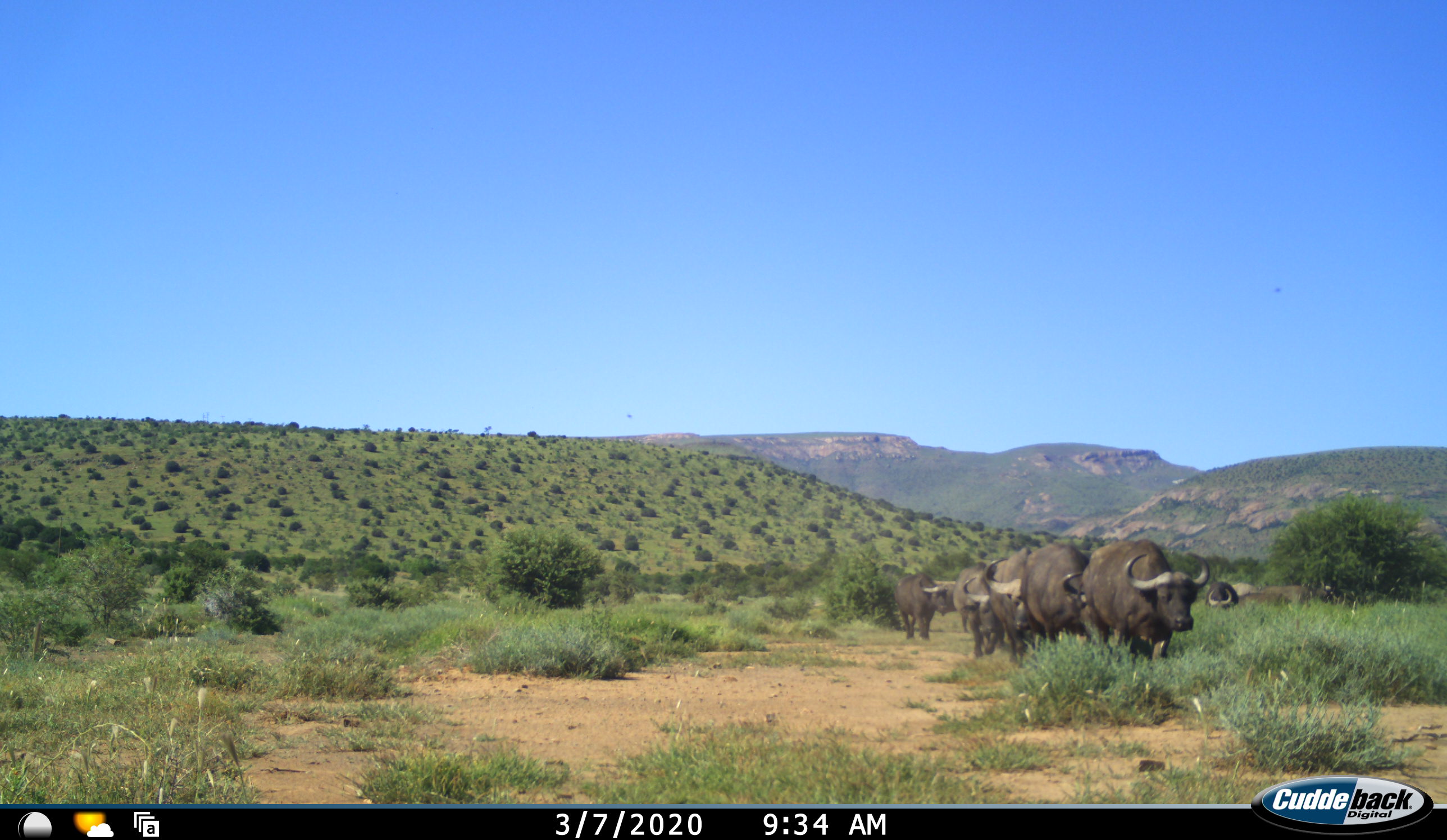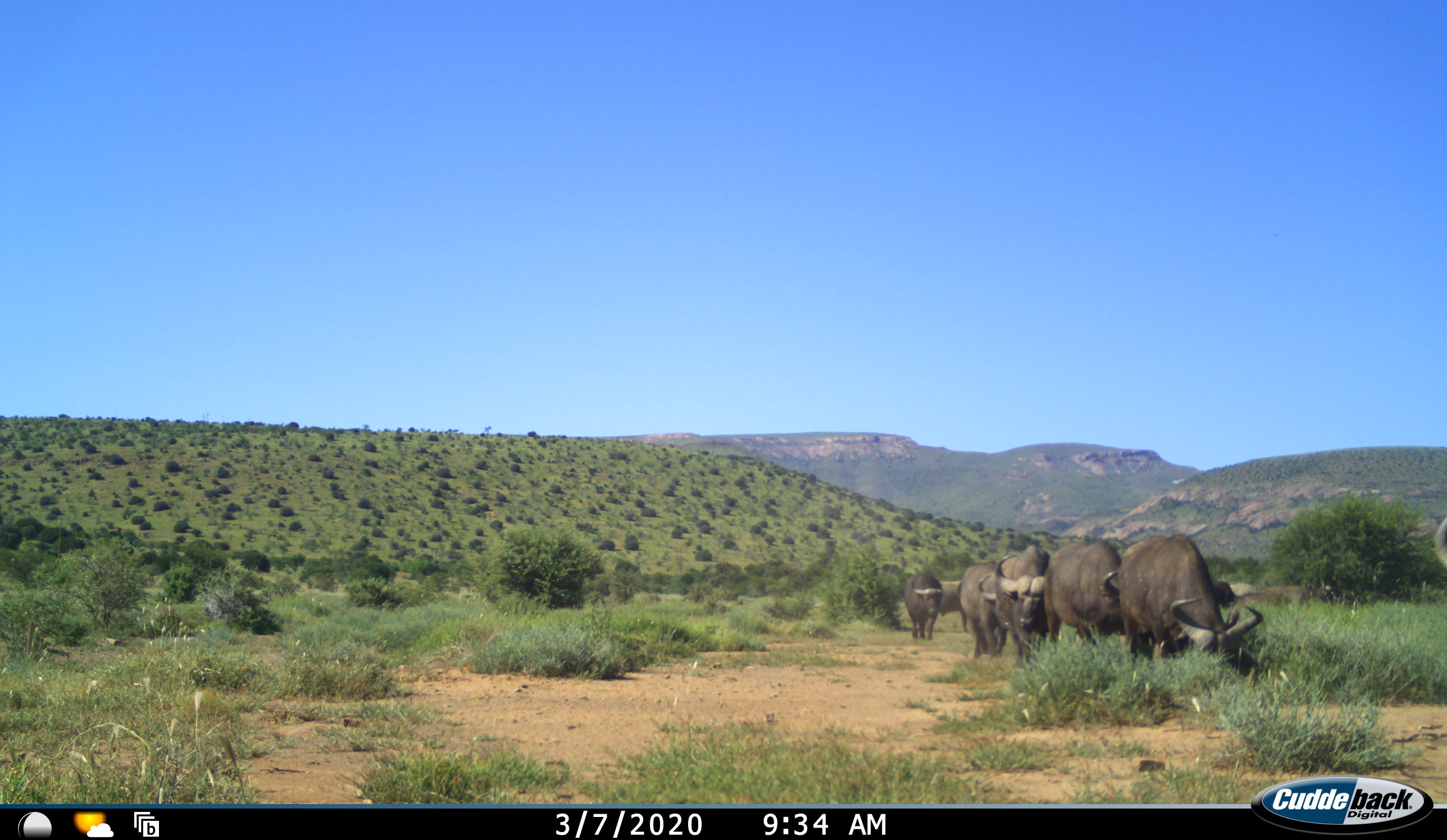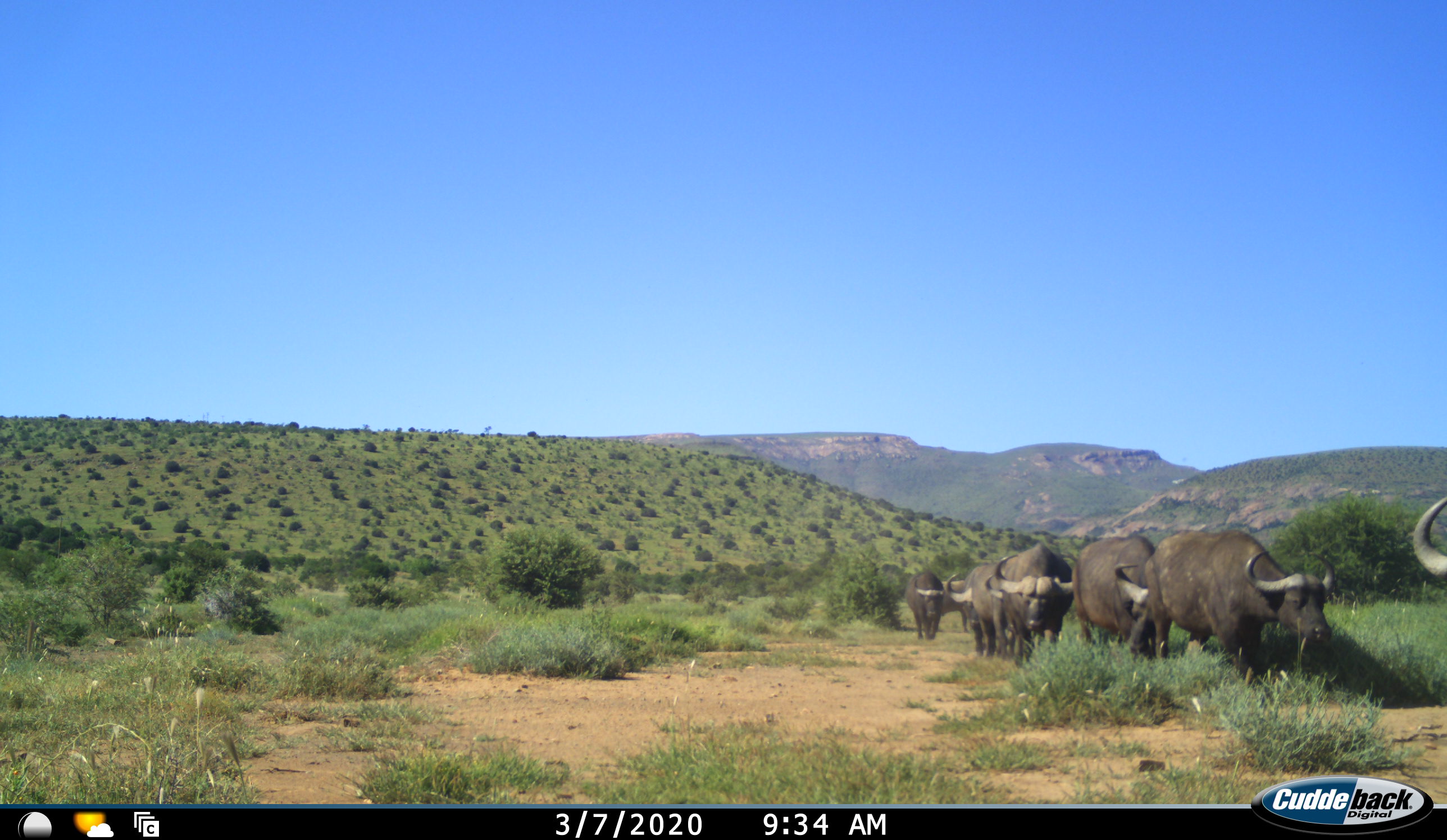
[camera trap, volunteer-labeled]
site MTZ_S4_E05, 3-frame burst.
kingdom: Animalia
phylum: Chordata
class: Mammalia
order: Artiodactyla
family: Bovidae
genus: Syncerus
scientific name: Syncerus caffer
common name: african buffalo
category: buffalo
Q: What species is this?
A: Buffalo (african buffalo) (Syncerus caffer).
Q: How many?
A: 8.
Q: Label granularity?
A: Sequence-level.